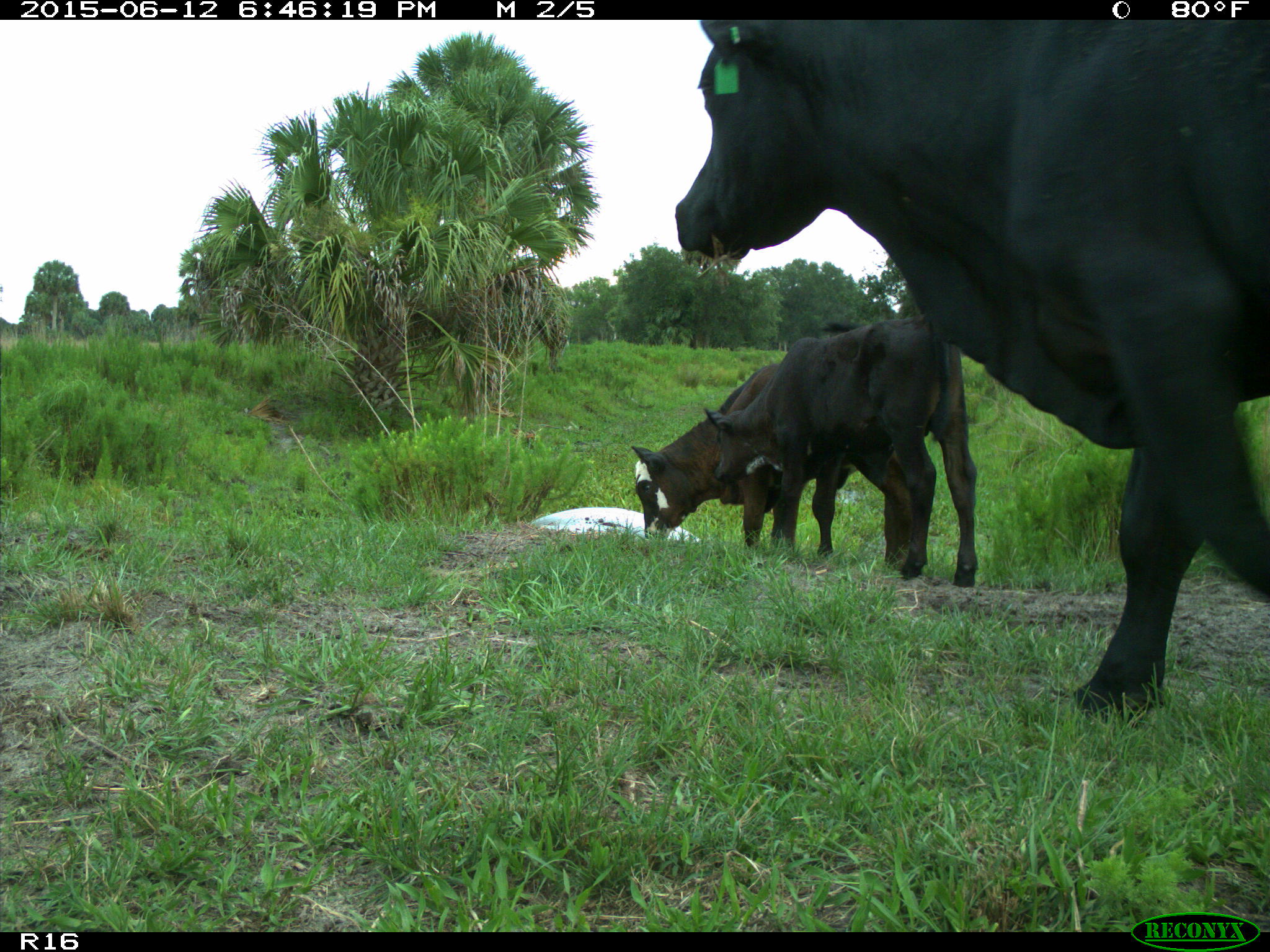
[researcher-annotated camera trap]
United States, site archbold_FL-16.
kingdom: Animalia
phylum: Chordata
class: Mammalia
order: Artiodactyla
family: Bovidae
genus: Bos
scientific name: Bos taurus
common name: domestic cow